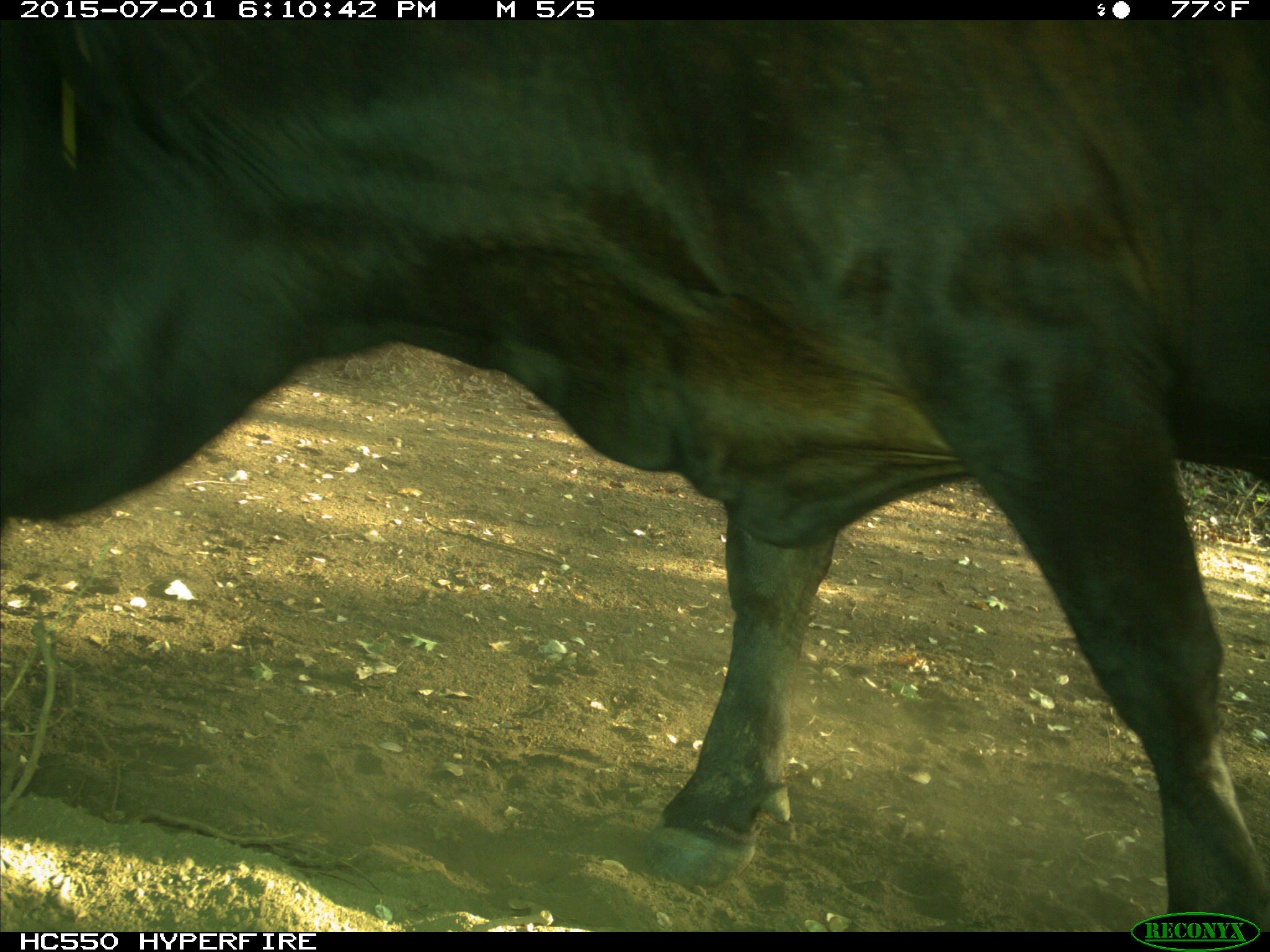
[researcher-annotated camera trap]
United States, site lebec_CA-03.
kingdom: Animalia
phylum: Chordata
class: Mammalia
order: Artiodactyla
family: Bovidae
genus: Bos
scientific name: Bos taurus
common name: domestic cow